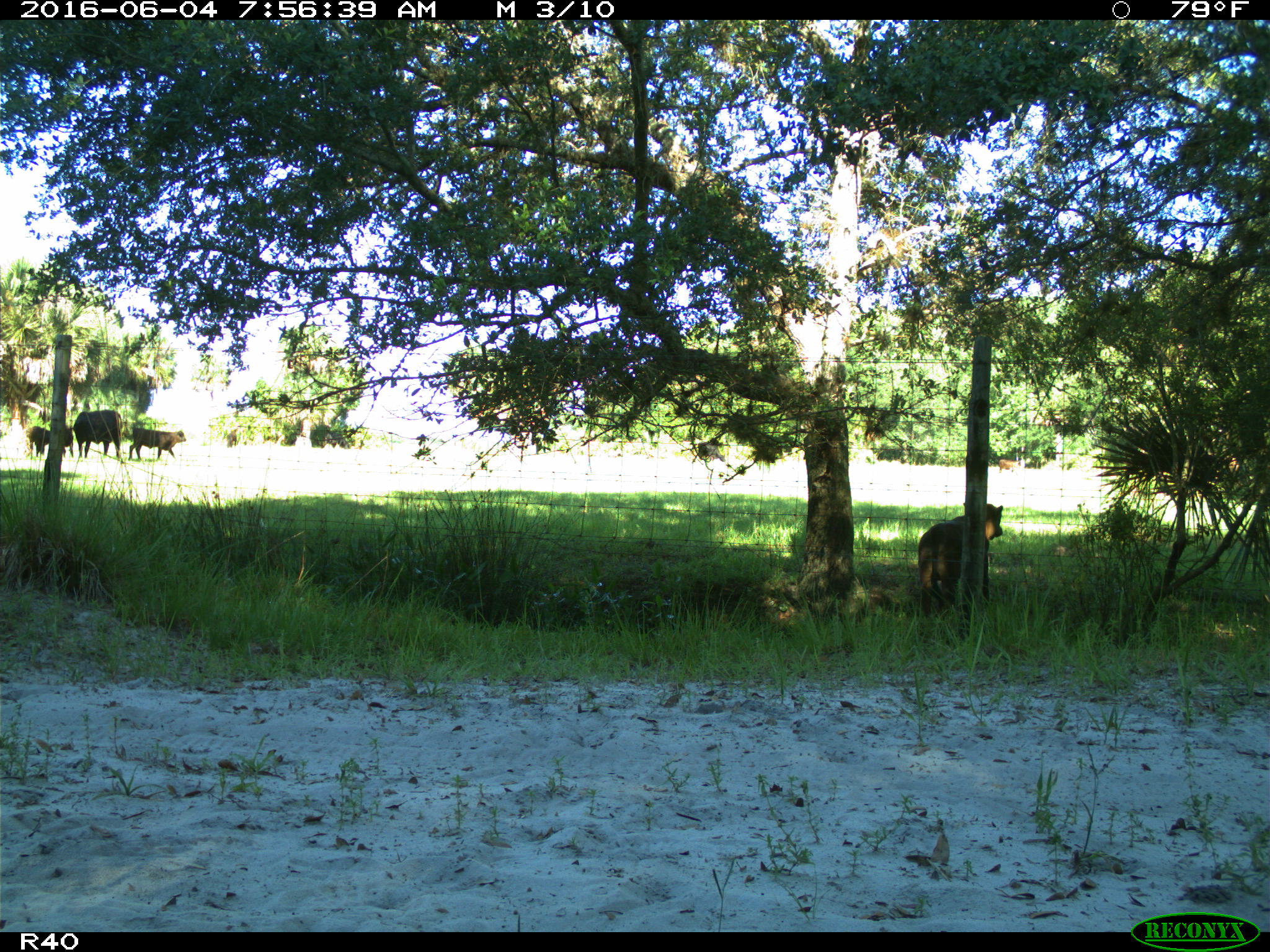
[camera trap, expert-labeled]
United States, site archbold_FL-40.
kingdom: Animalia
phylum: Chordata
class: Mammalia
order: Artiodactyla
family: Bovidae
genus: Bos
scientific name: Bos taurus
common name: domestic cow